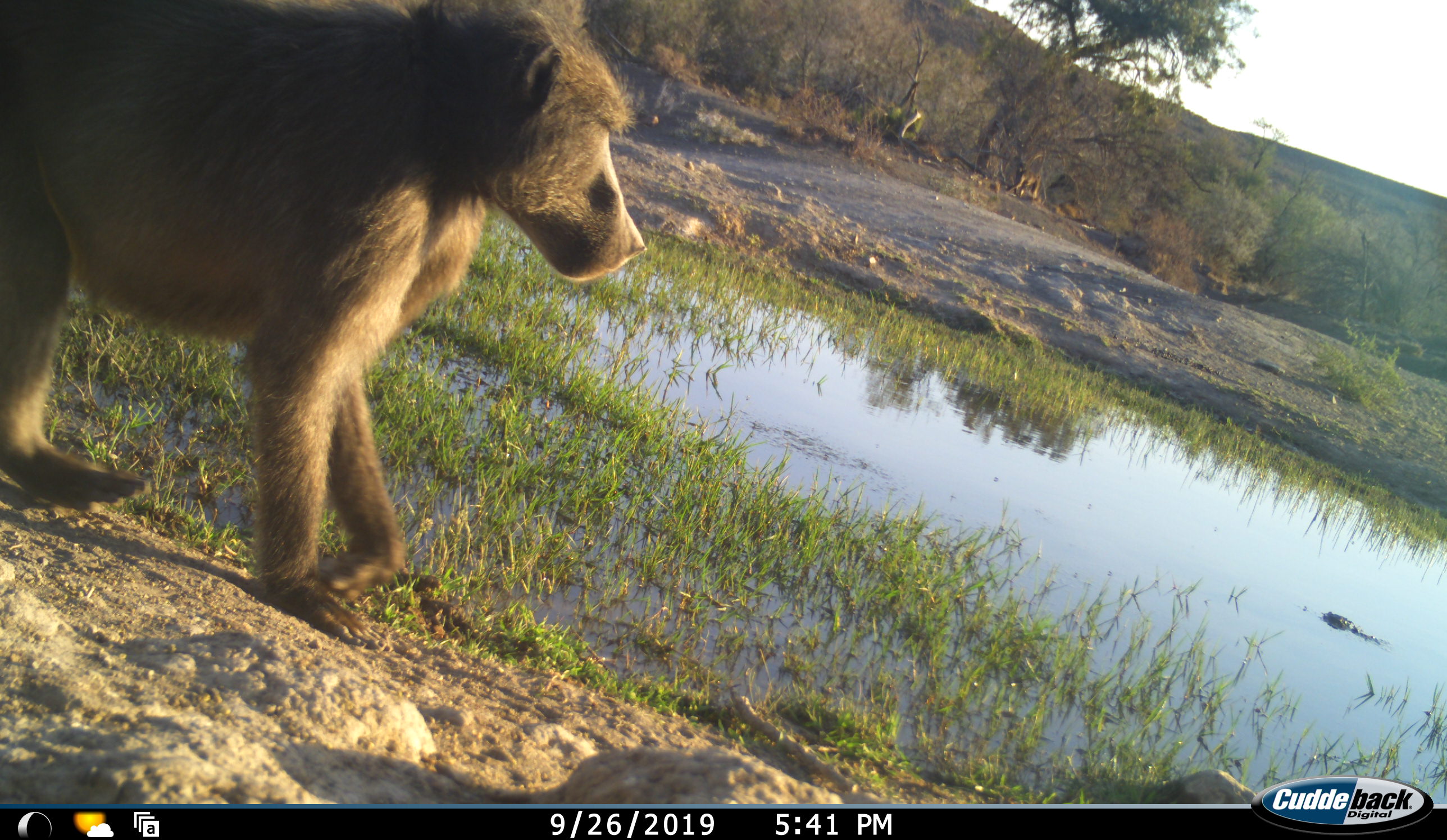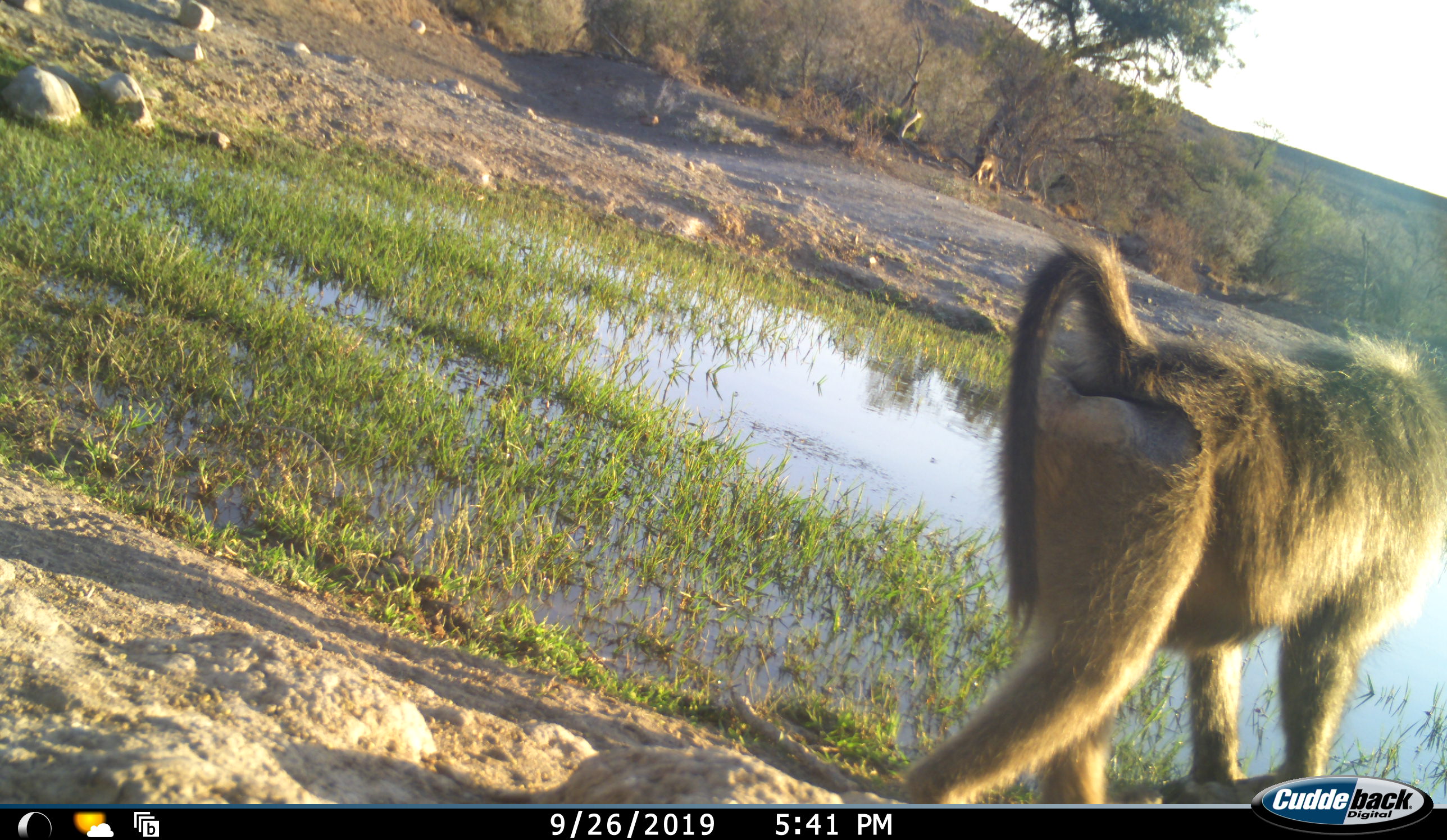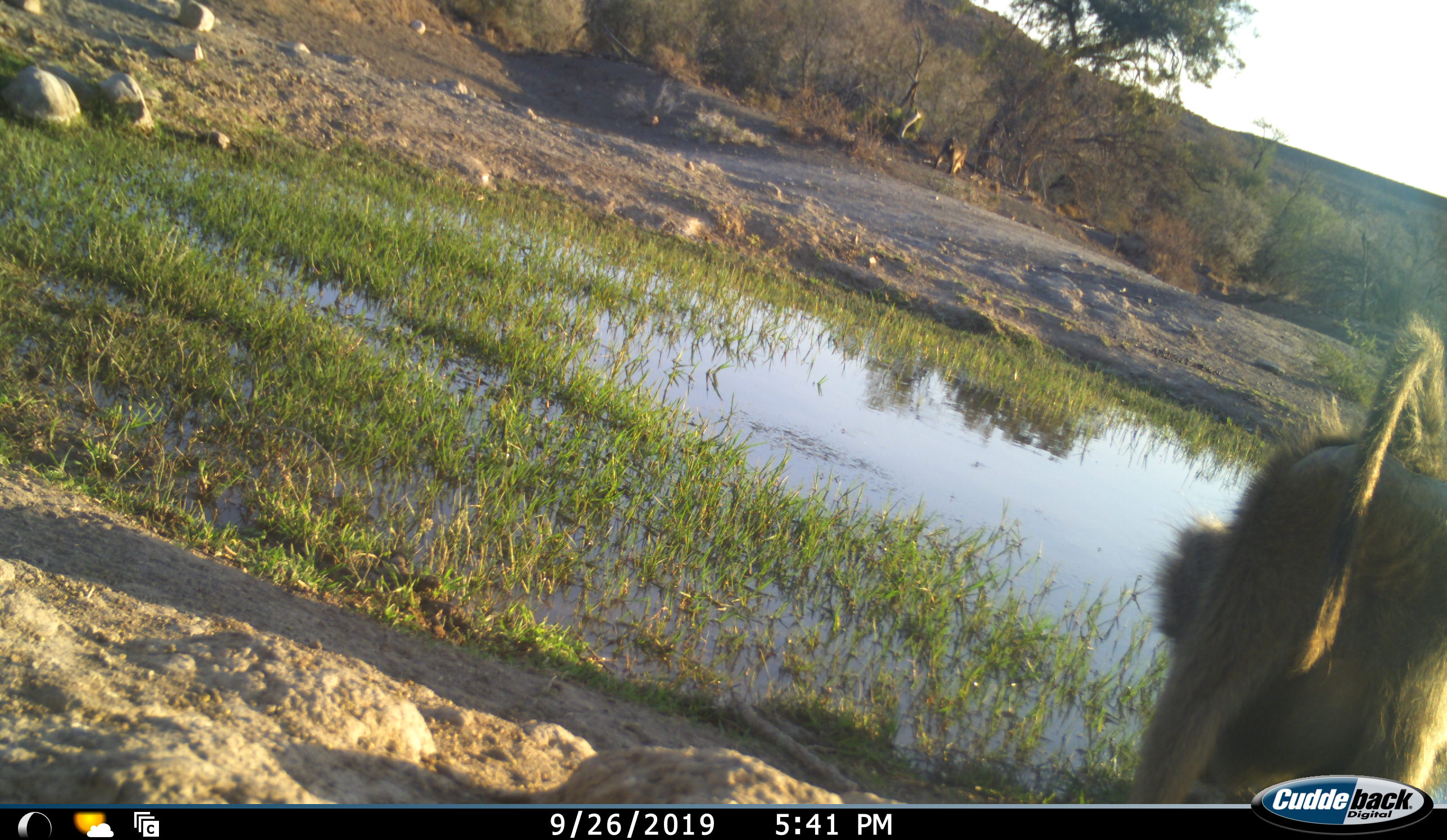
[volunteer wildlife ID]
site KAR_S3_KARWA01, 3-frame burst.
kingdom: Animalia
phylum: Chordata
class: Mammalia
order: Primates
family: Cercopithecidae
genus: Papio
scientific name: Papio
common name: baboon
Baboon (Papio), count 2. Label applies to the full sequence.